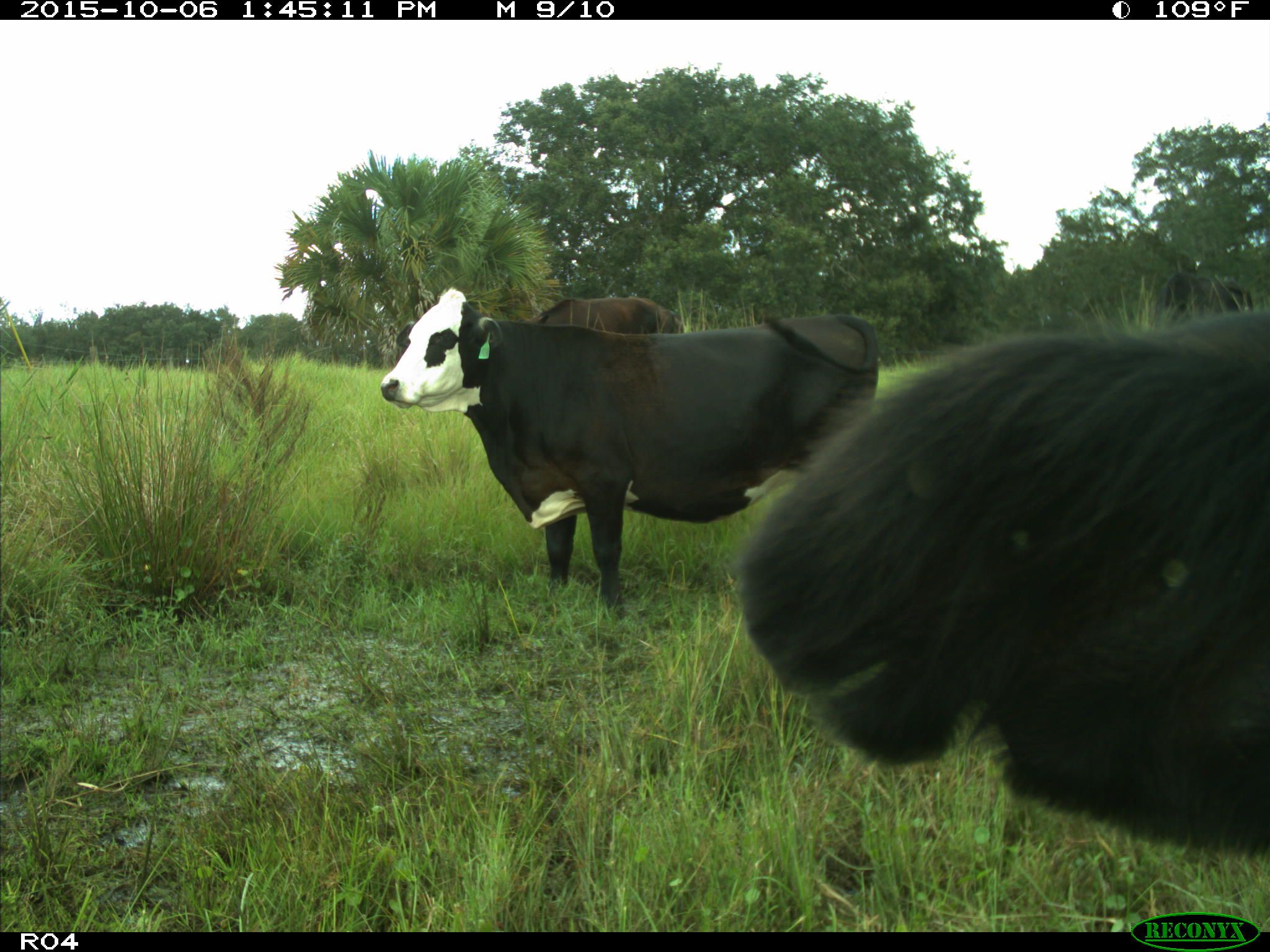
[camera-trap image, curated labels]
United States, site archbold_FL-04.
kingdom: Animalia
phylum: Chordata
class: Mammalia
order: Artiodactyla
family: Bovidae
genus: Bos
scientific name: Bos taurus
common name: domestic cow